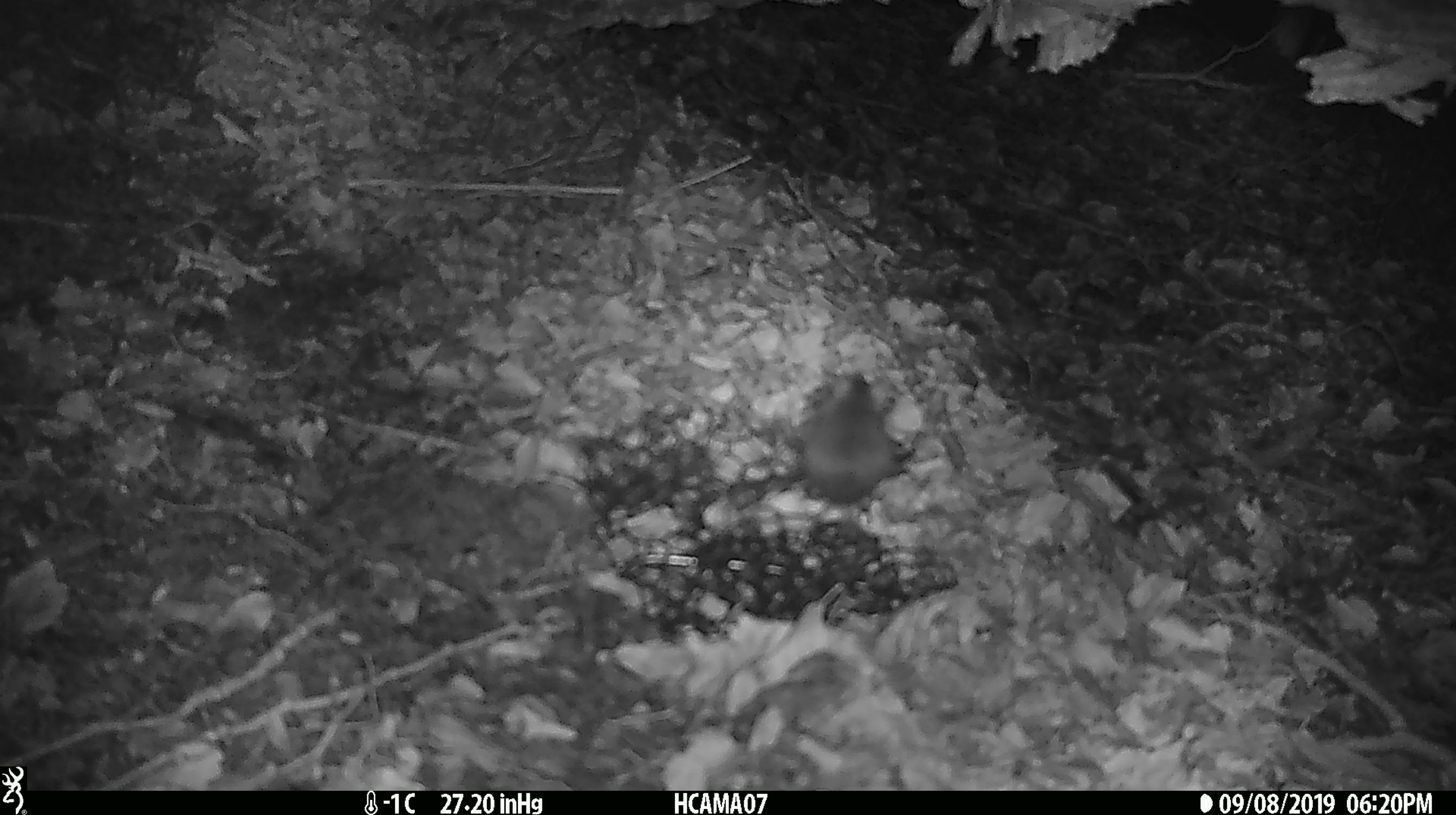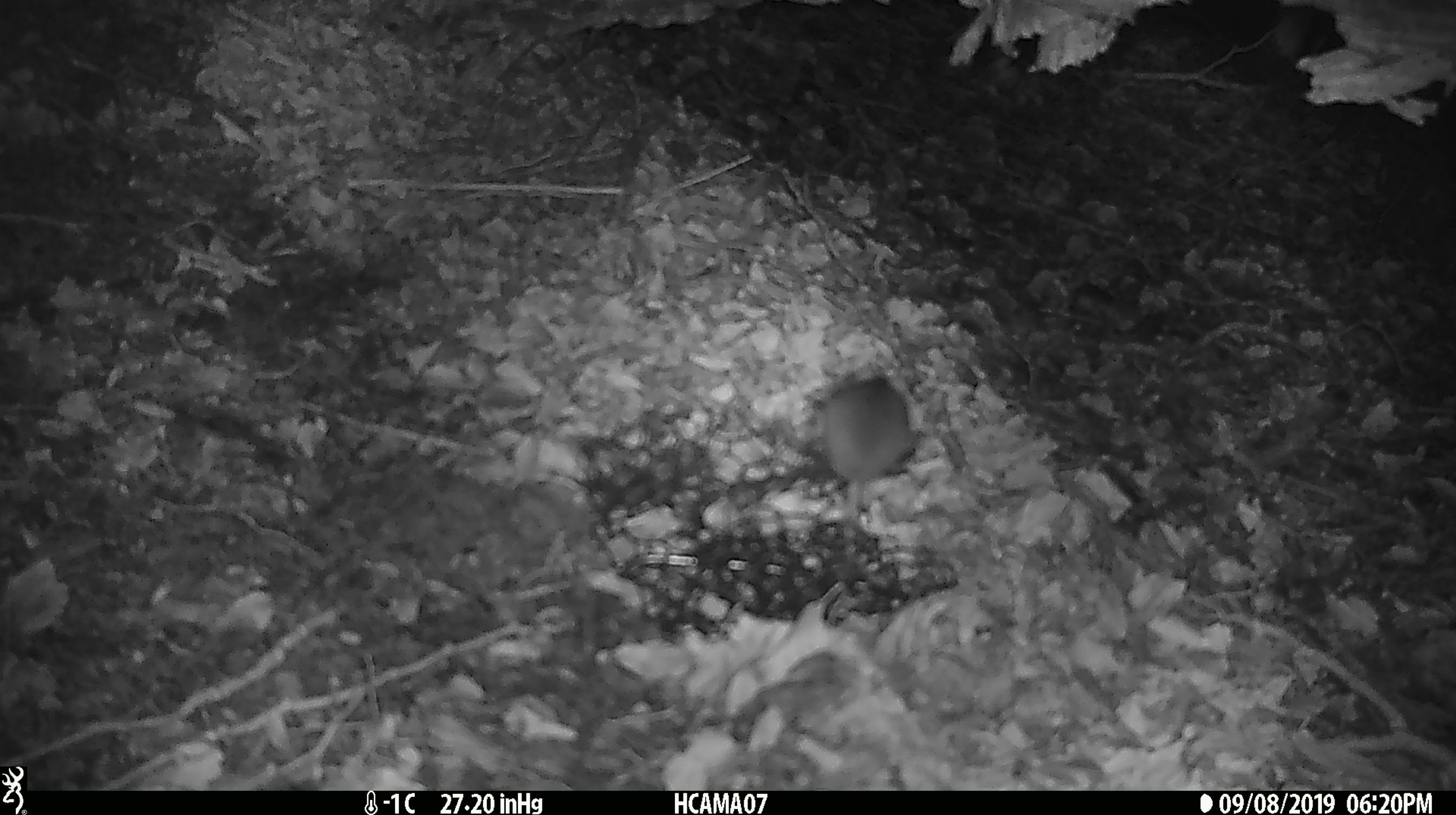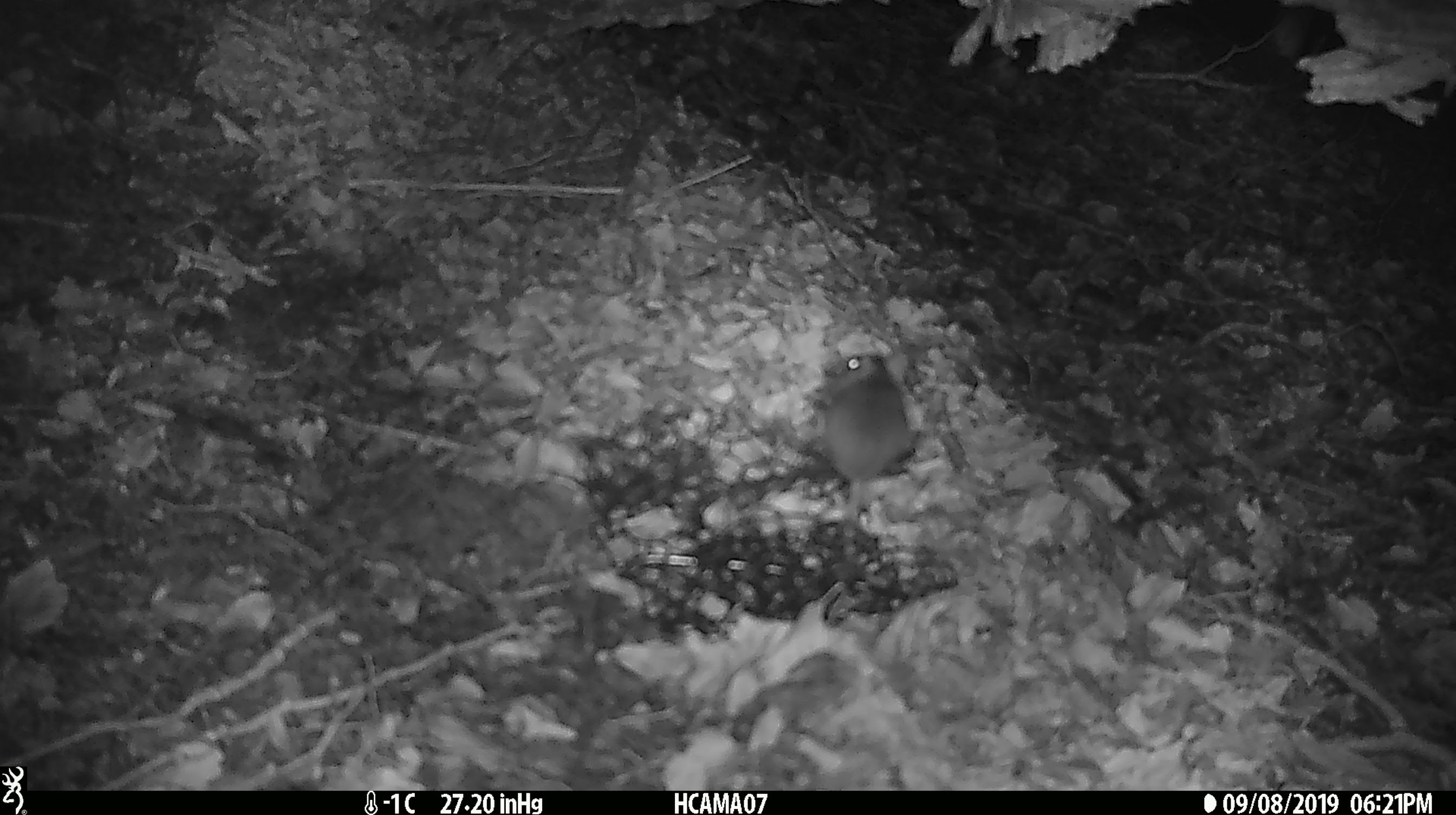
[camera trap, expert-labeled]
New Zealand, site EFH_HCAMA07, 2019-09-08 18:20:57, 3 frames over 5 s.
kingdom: Animalia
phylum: Chordata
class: Mammalia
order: Rodentia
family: Muridae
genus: Mus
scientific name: Mus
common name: mouse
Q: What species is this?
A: Mouse (Mus).